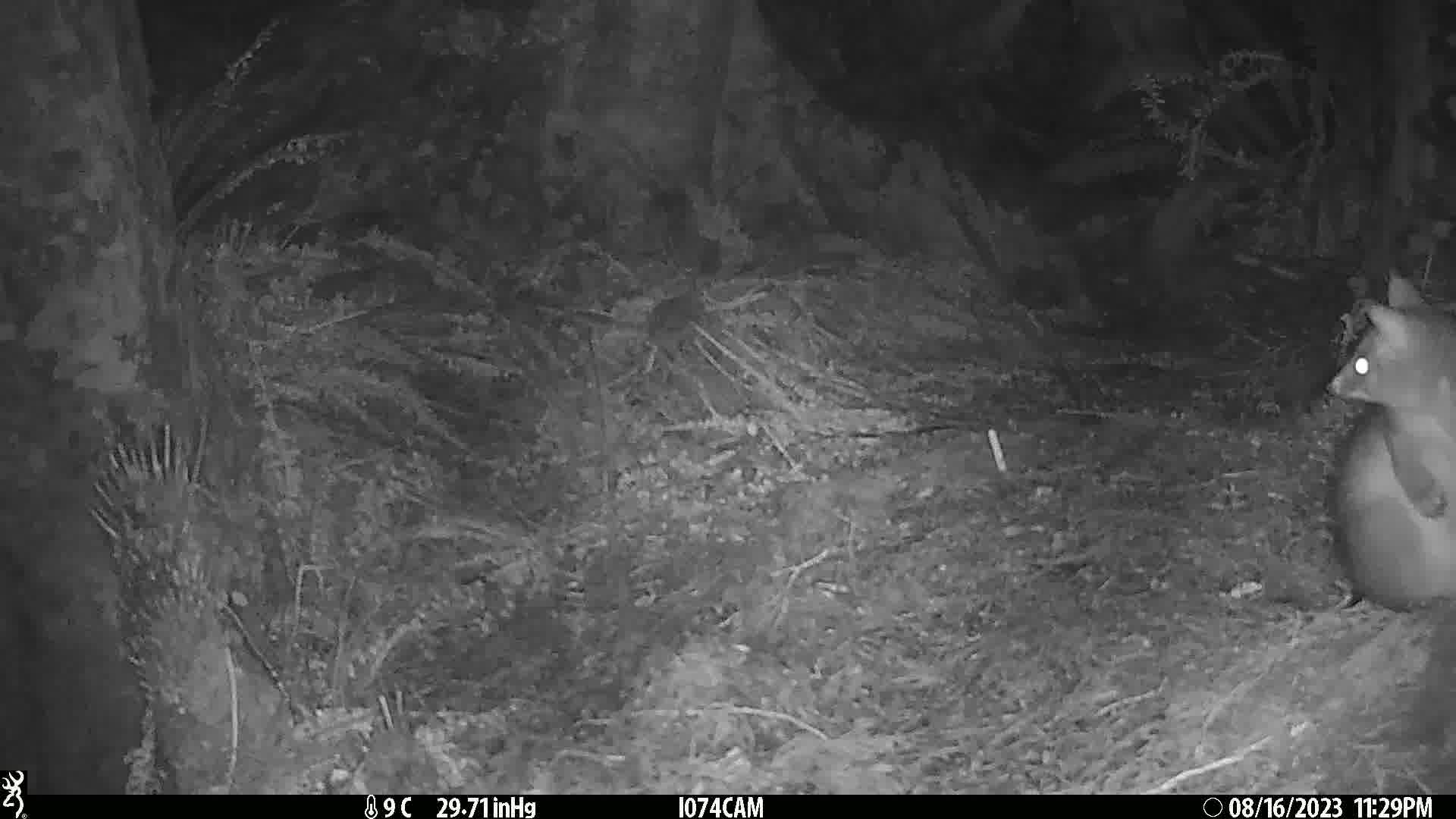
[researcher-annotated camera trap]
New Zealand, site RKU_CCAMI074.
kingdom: Animalia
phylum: Chordata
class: Mammalia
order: Diprotodontia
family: Phalangeridae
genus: Trichosurus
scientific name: Trichosurus vulpecula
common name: common brushtail possum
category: possum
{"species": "possum (common brushtail possum) (Trichosurus vulpecula)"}